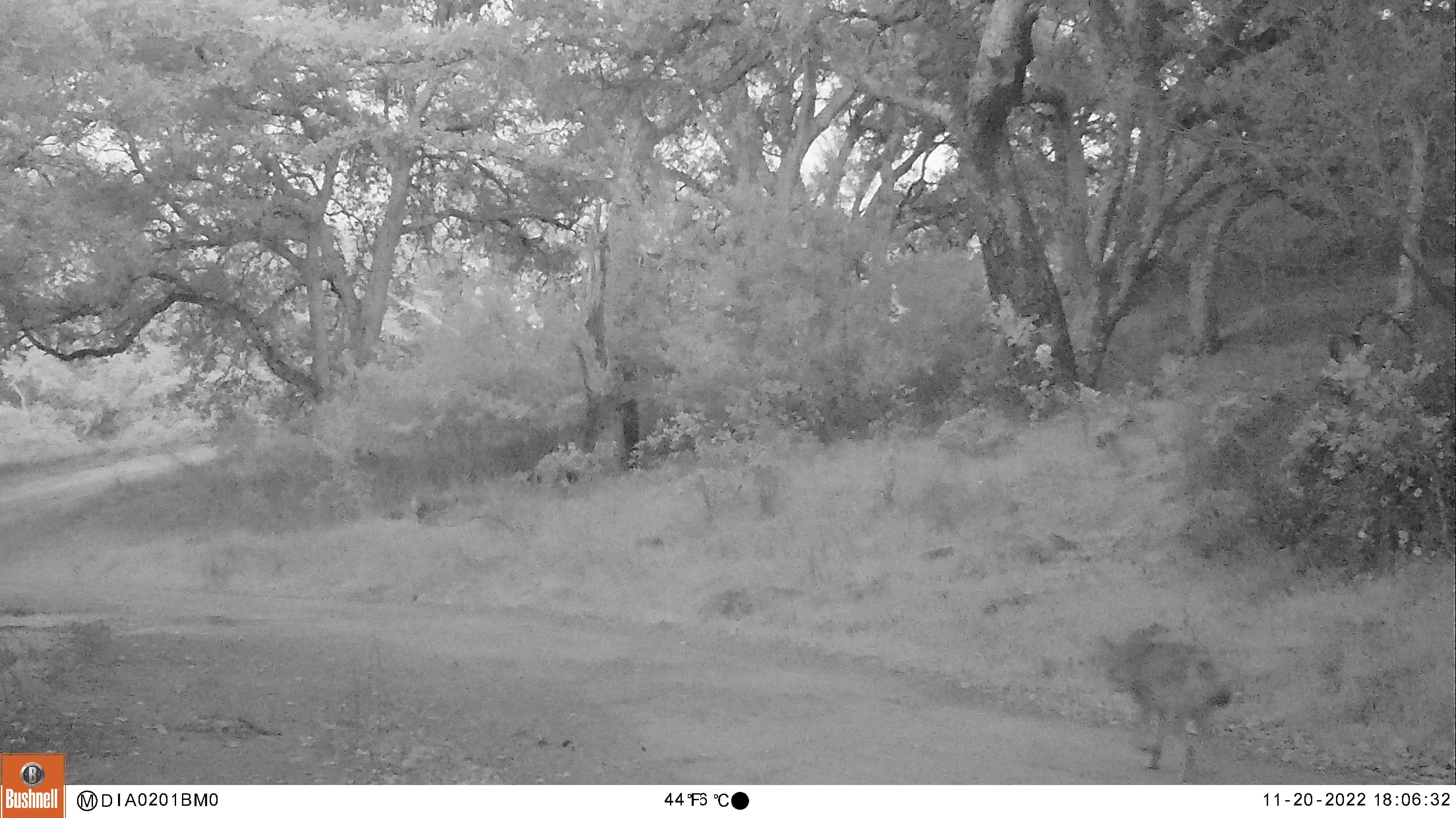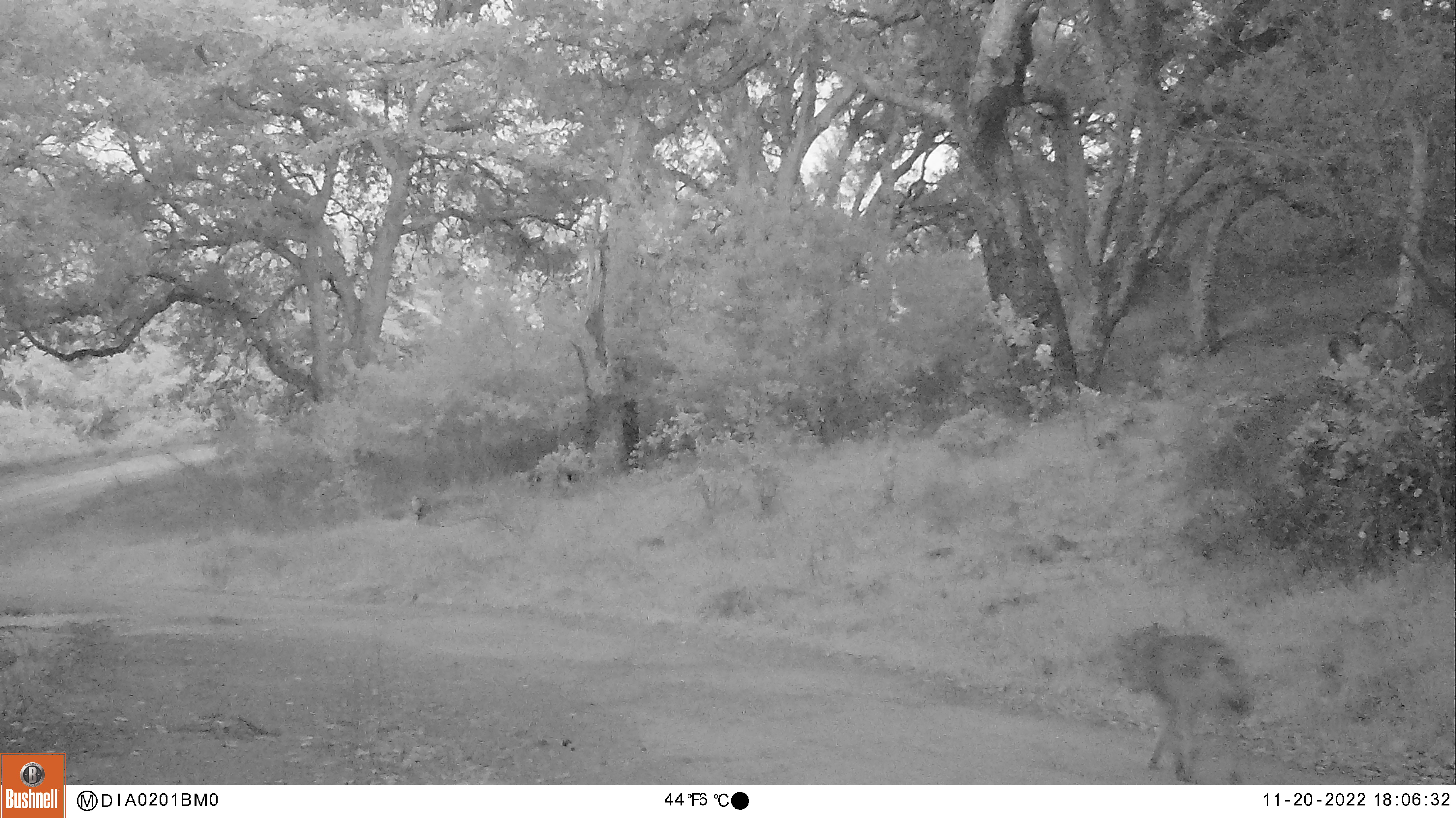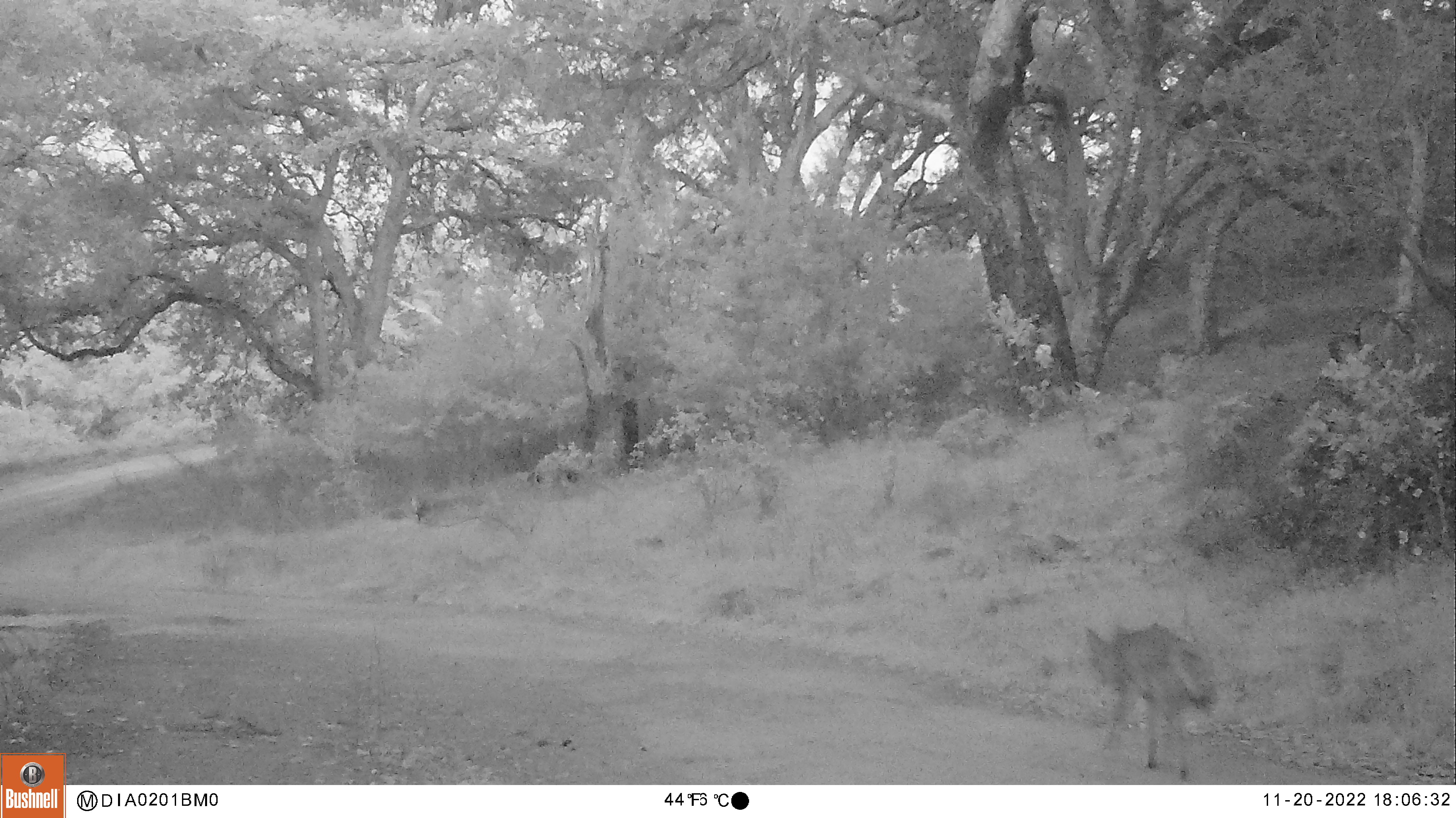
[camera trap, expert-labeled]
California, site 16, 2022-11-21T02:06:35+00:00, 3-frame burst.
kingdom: Animalia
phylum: Chordata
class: Mammalia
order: Carnivora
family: Canidae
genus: Canis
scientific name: Canis latrans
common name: coyote